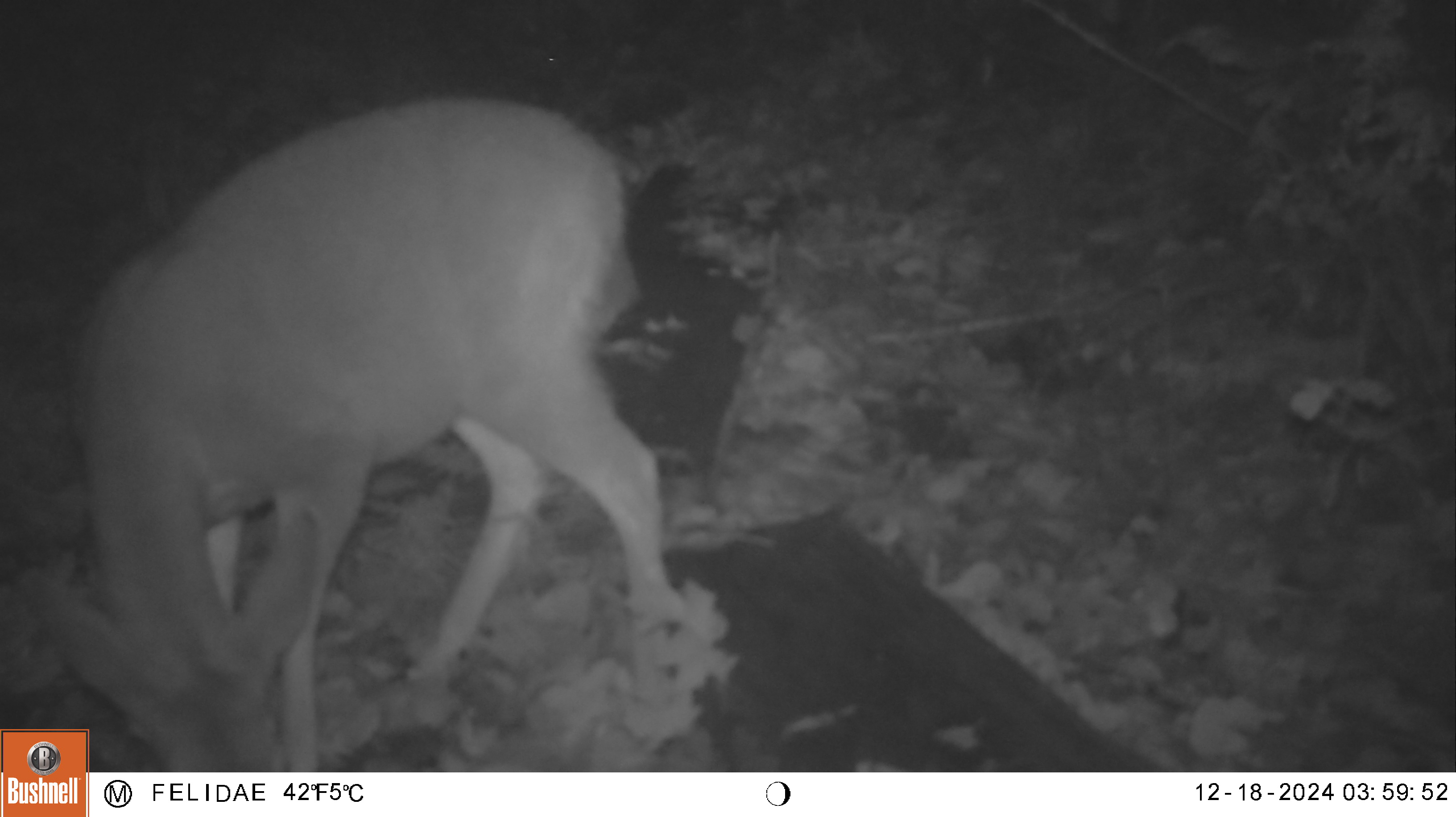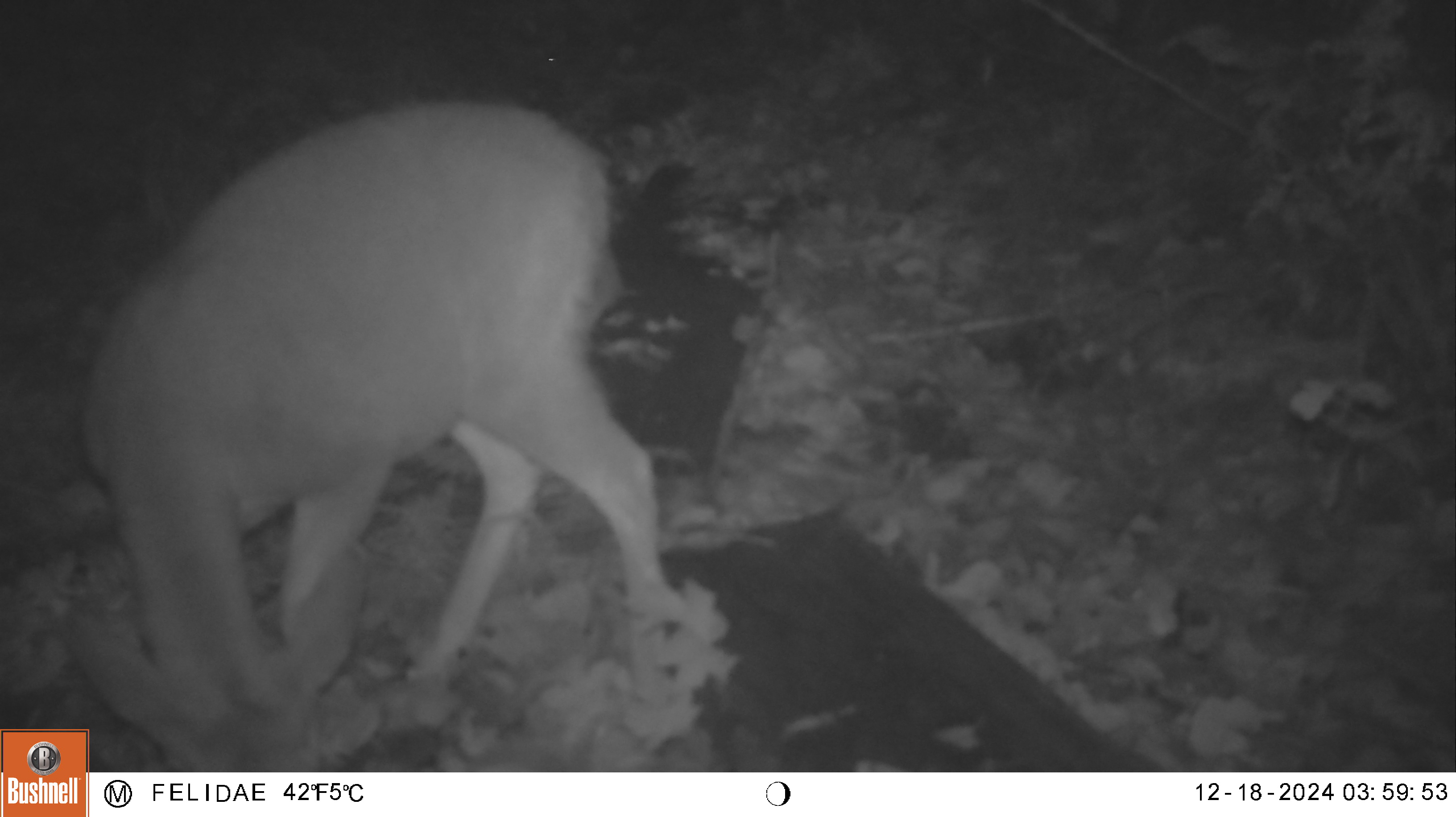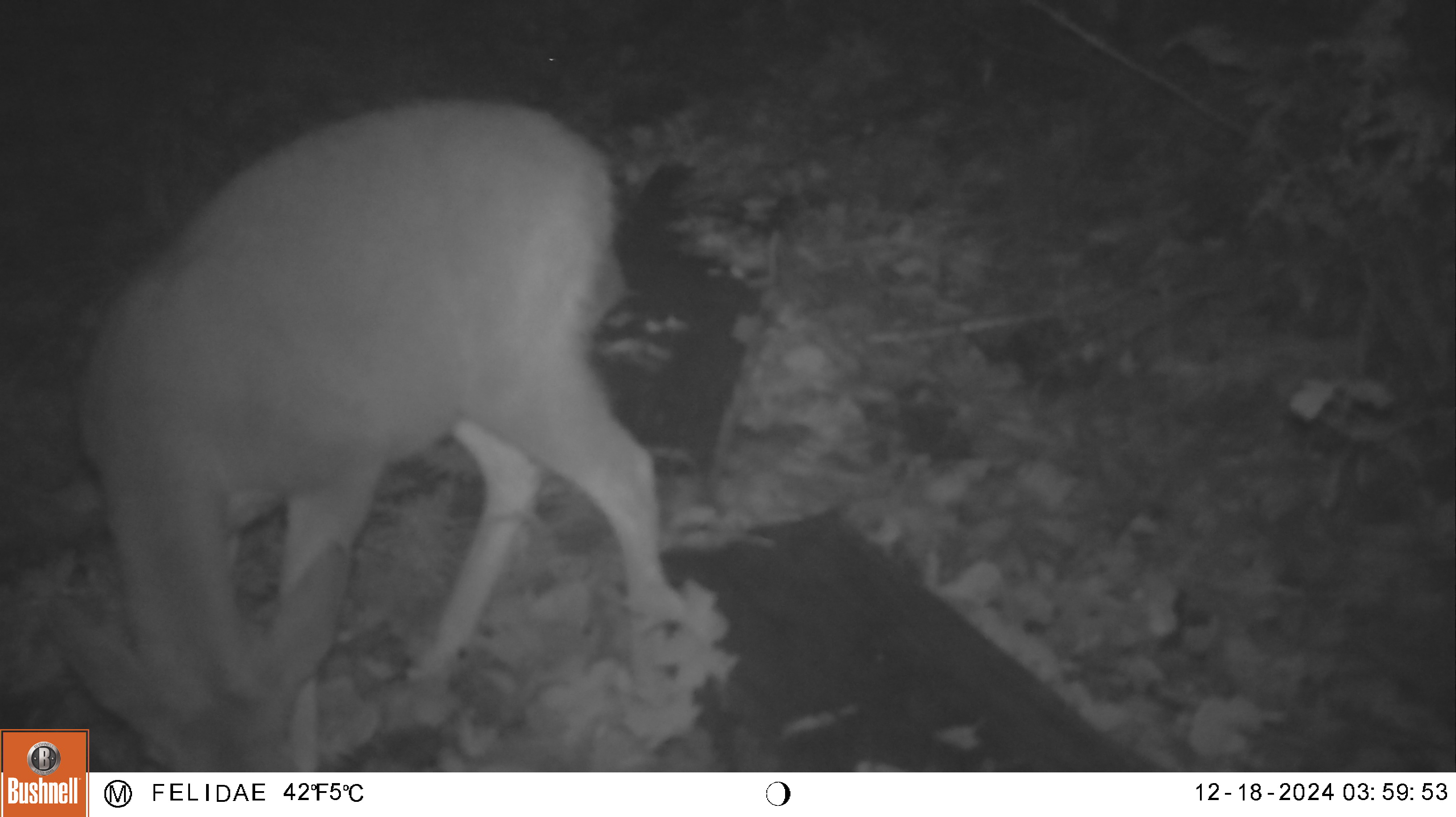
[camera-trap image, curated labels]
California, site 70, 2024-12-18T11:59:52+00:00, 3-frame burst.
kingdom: Animalia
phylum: Chordata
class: Mammalia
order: Artiodactyla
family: Cervidae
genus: Odocoileus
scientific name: Odocoileus hemionus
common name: mule deer